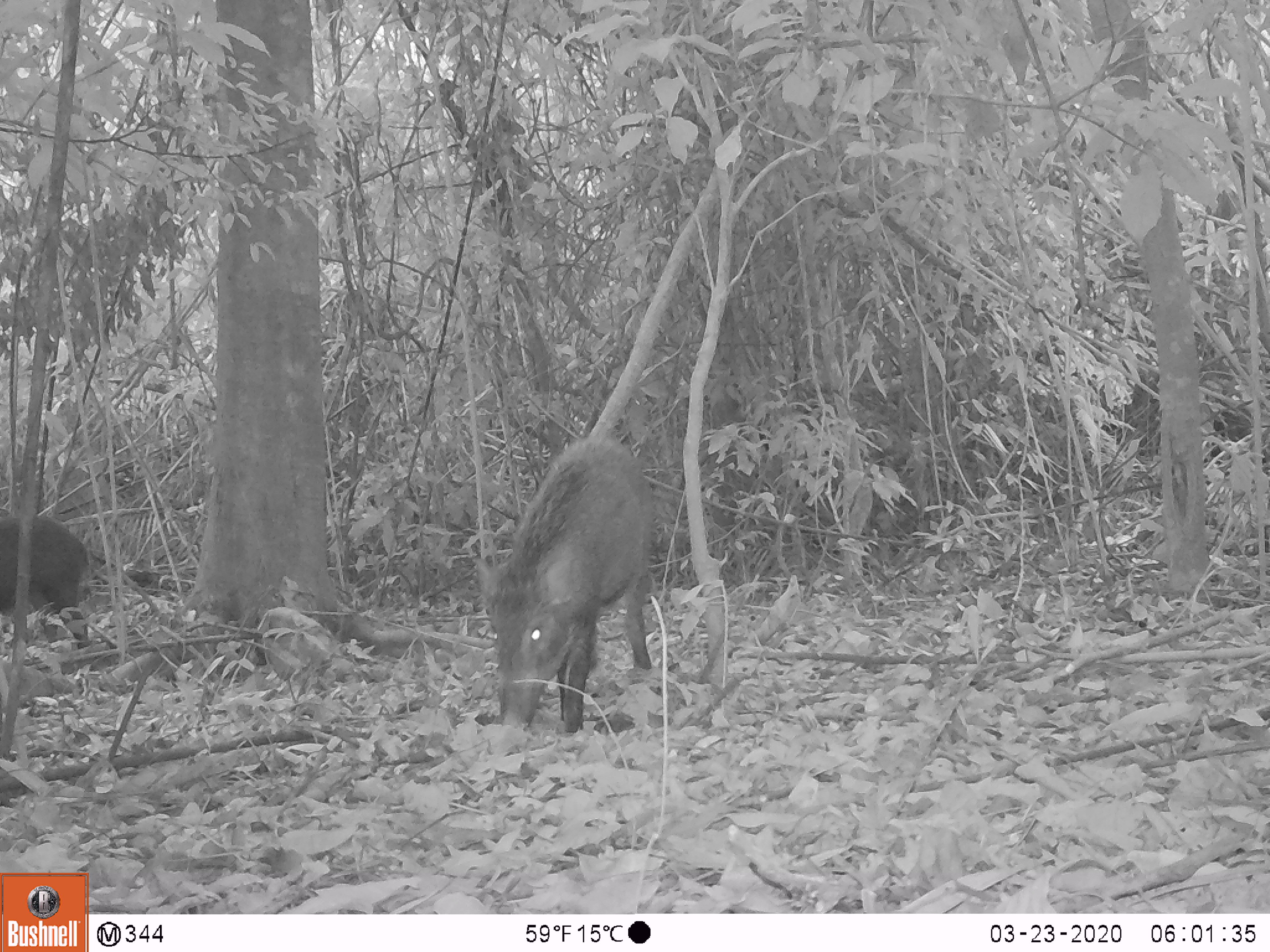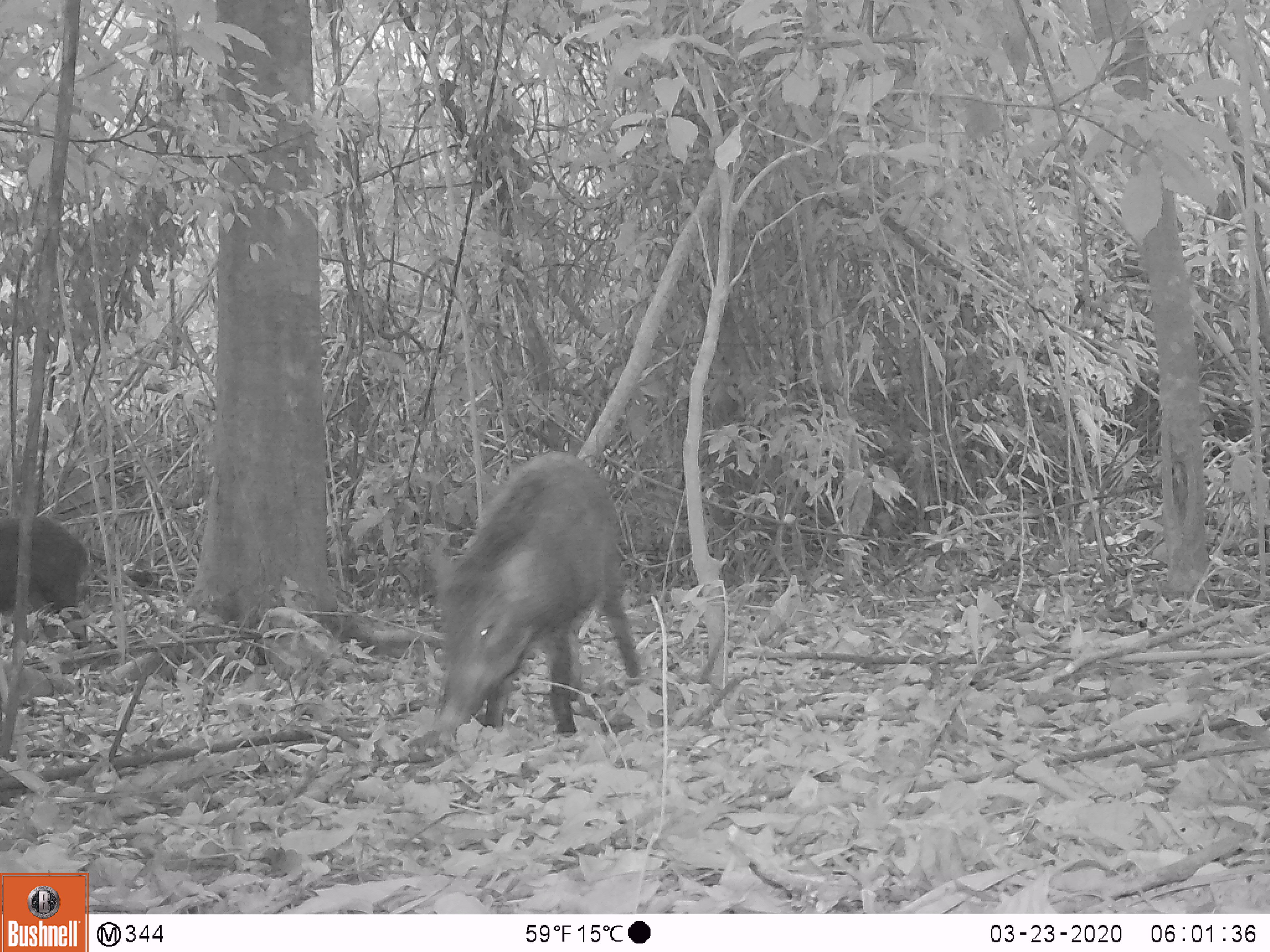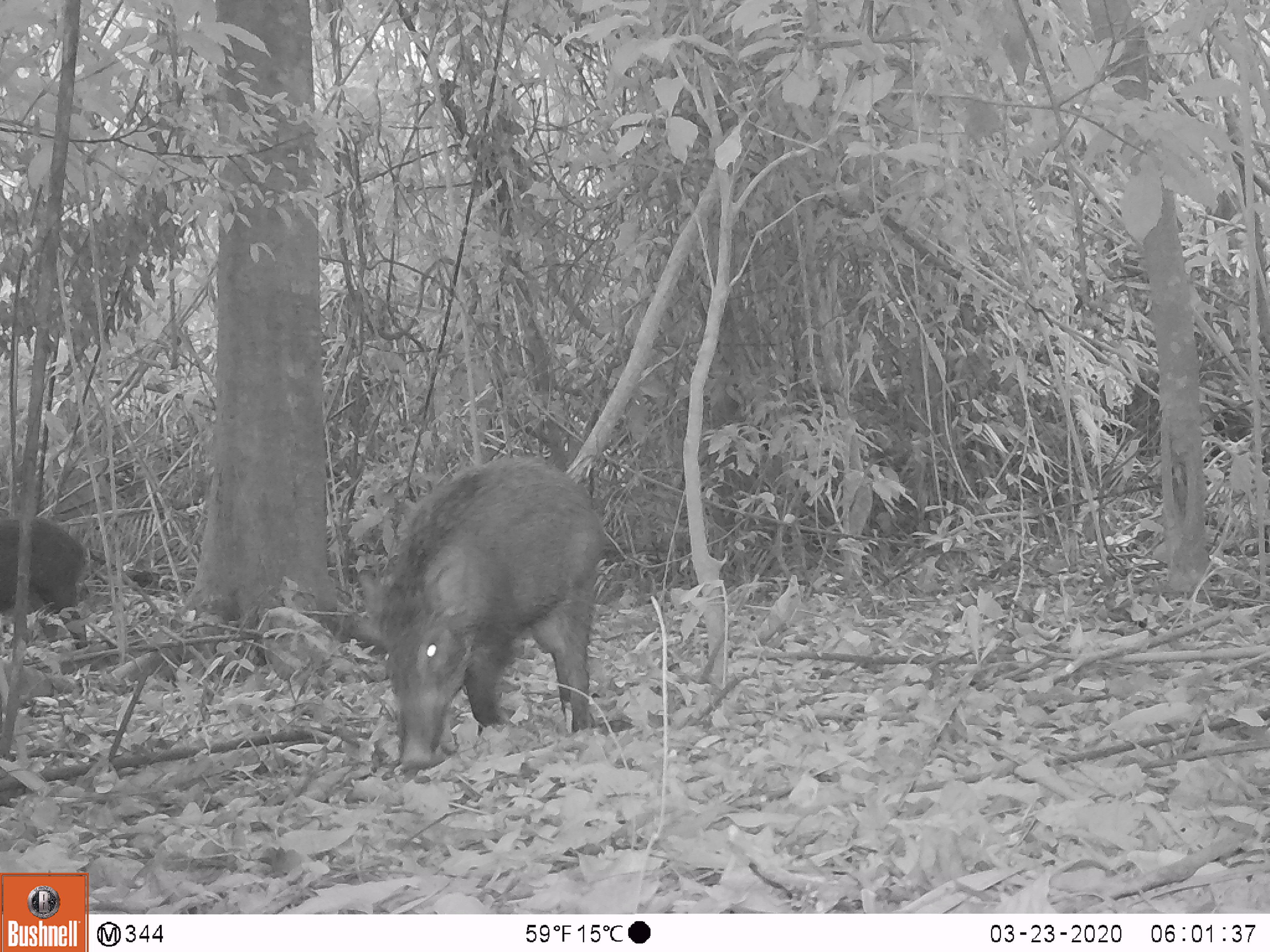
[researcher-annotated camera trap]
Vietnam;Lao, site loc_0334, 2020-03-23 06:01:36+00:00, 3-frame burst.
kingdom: Animalia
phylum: Chordata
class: Mammalia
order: Artiodactyla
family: Suidae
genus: Sus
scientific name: Sus scrofa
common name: eurasian wild pig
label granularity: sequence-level